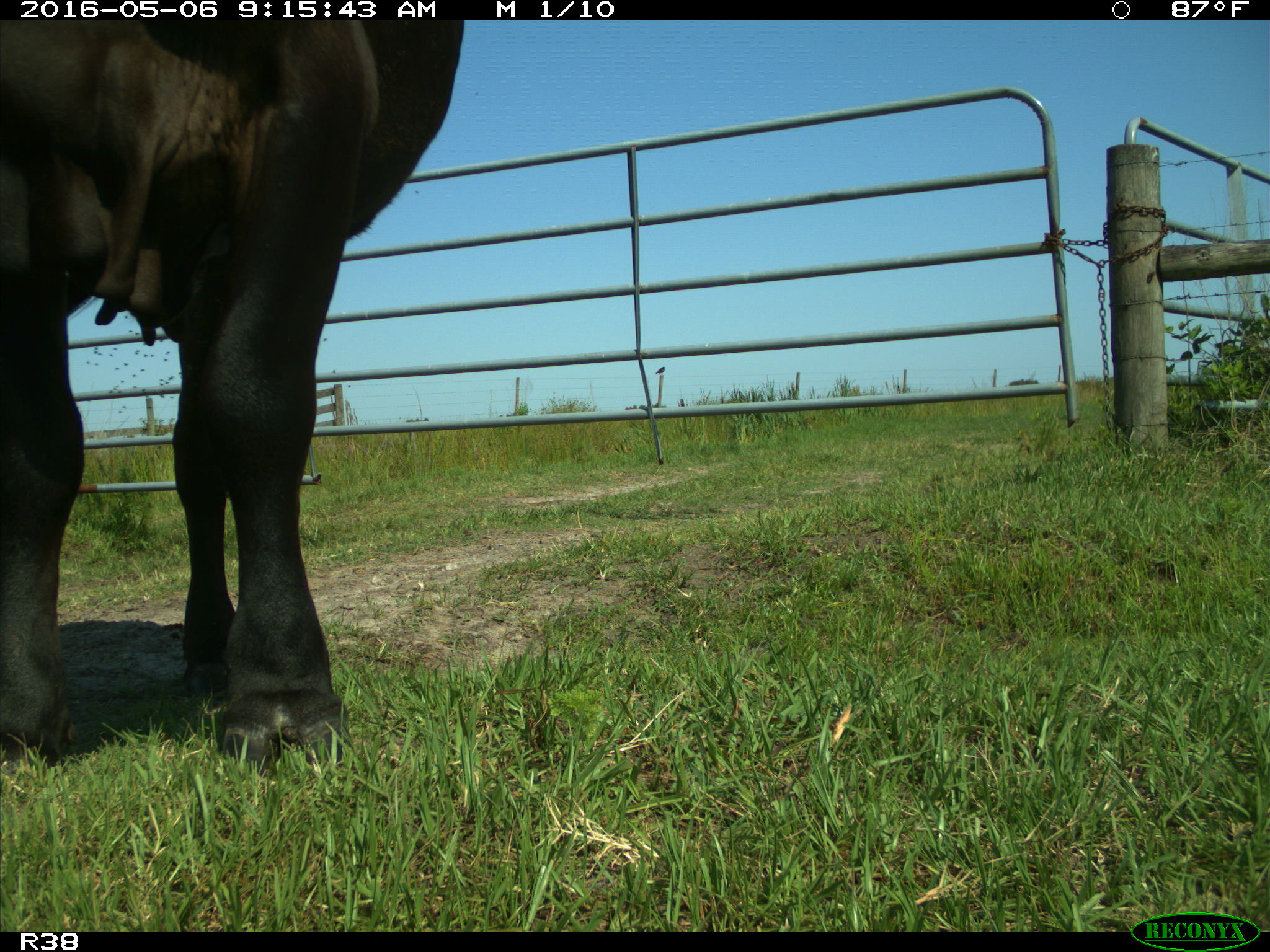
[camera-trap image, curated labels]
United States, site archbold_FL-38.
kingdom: Animalia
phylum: Chordata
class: Mammalia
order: Artiodactyla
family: Bovidae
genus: Bos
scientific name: Bos taurus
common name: domestic cow